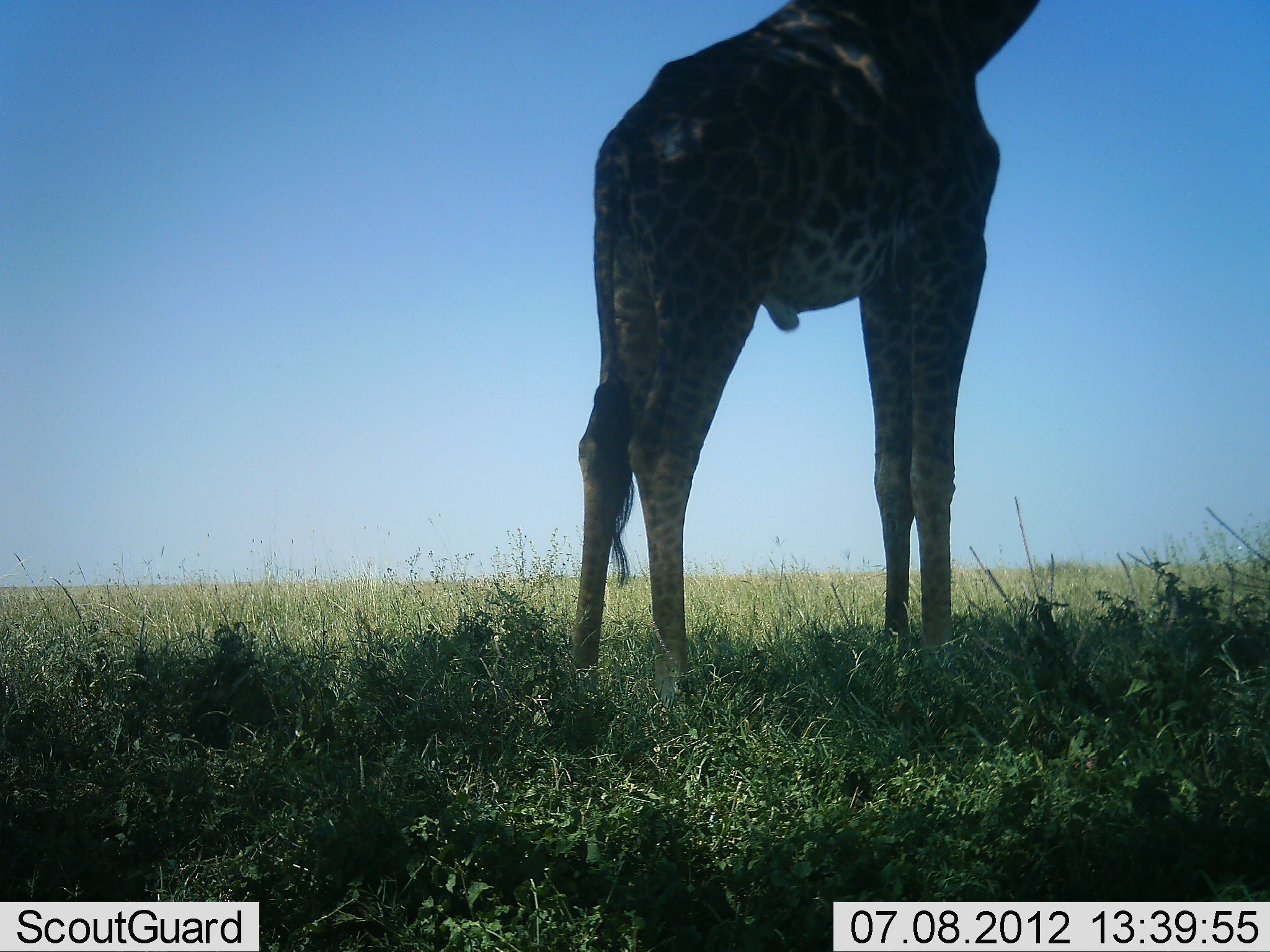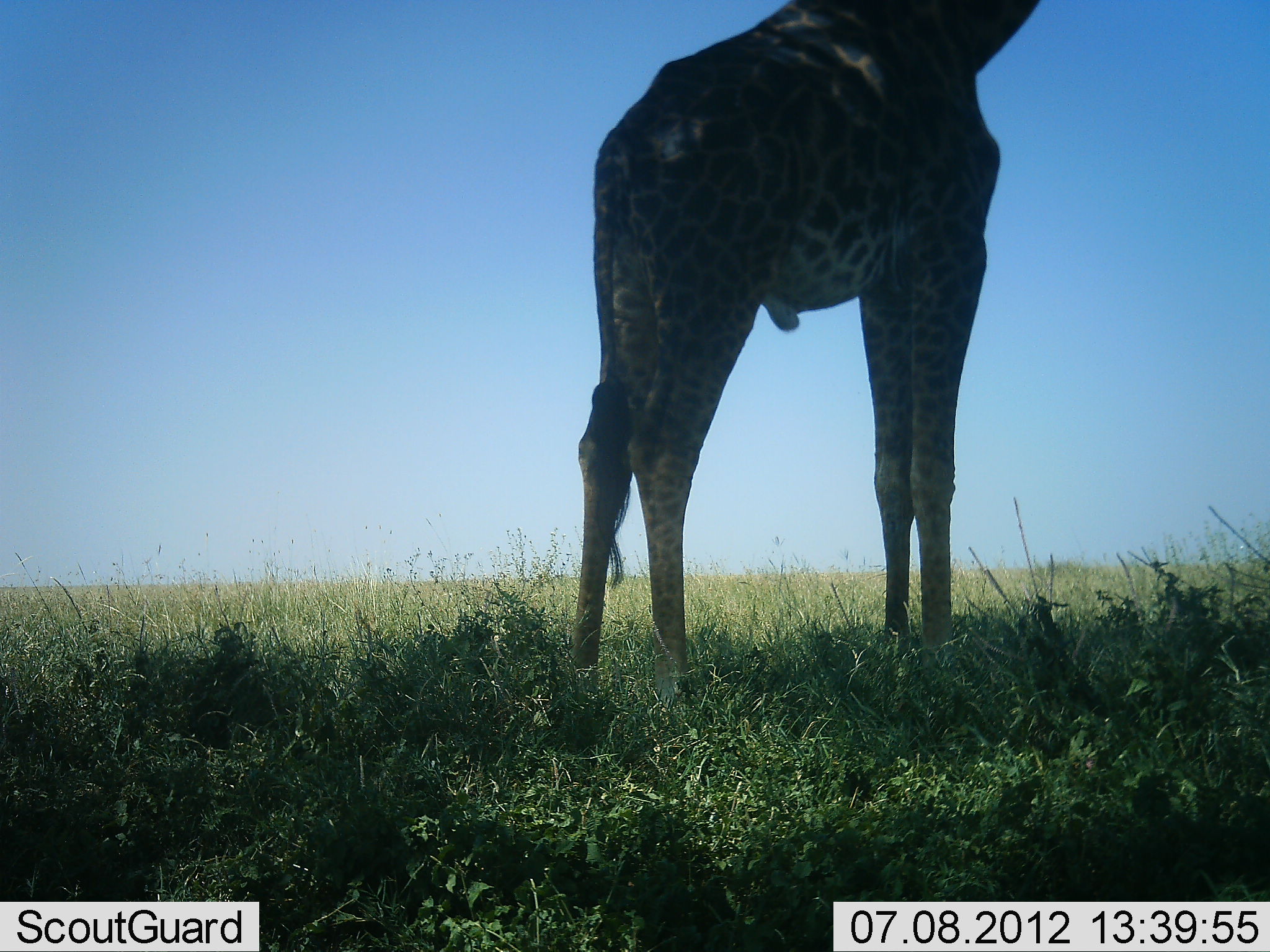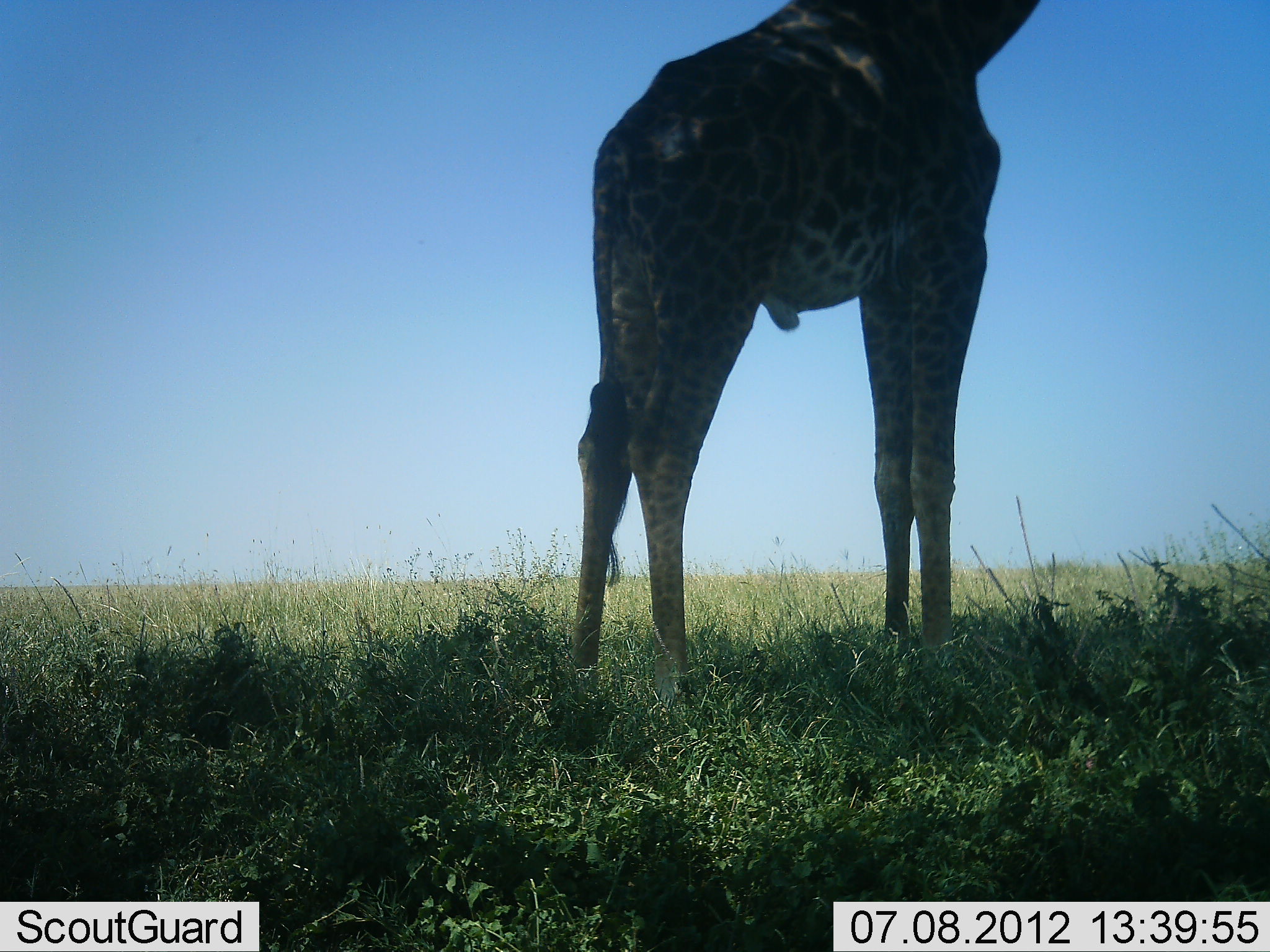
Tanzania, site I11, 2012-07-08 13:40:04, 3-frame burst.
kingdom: Animalia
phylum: Chordata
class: Mammalia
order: Artiodactyla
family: Giraffidae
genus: Giraffa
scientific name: Giraffa camelopardalis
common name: giraffe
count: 1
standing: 100%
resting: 0%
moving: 0%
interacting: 0%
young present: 0%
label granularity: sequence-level